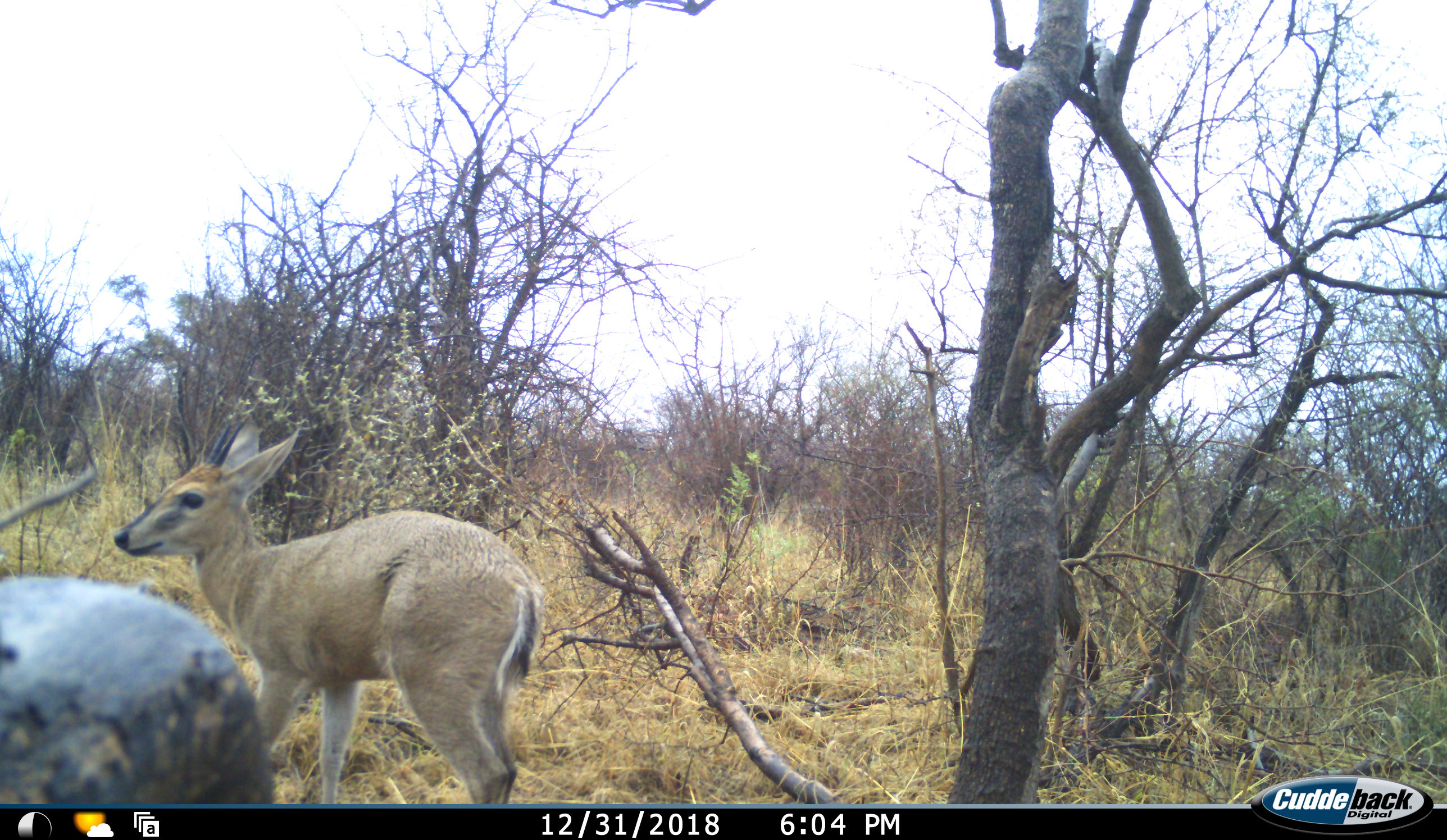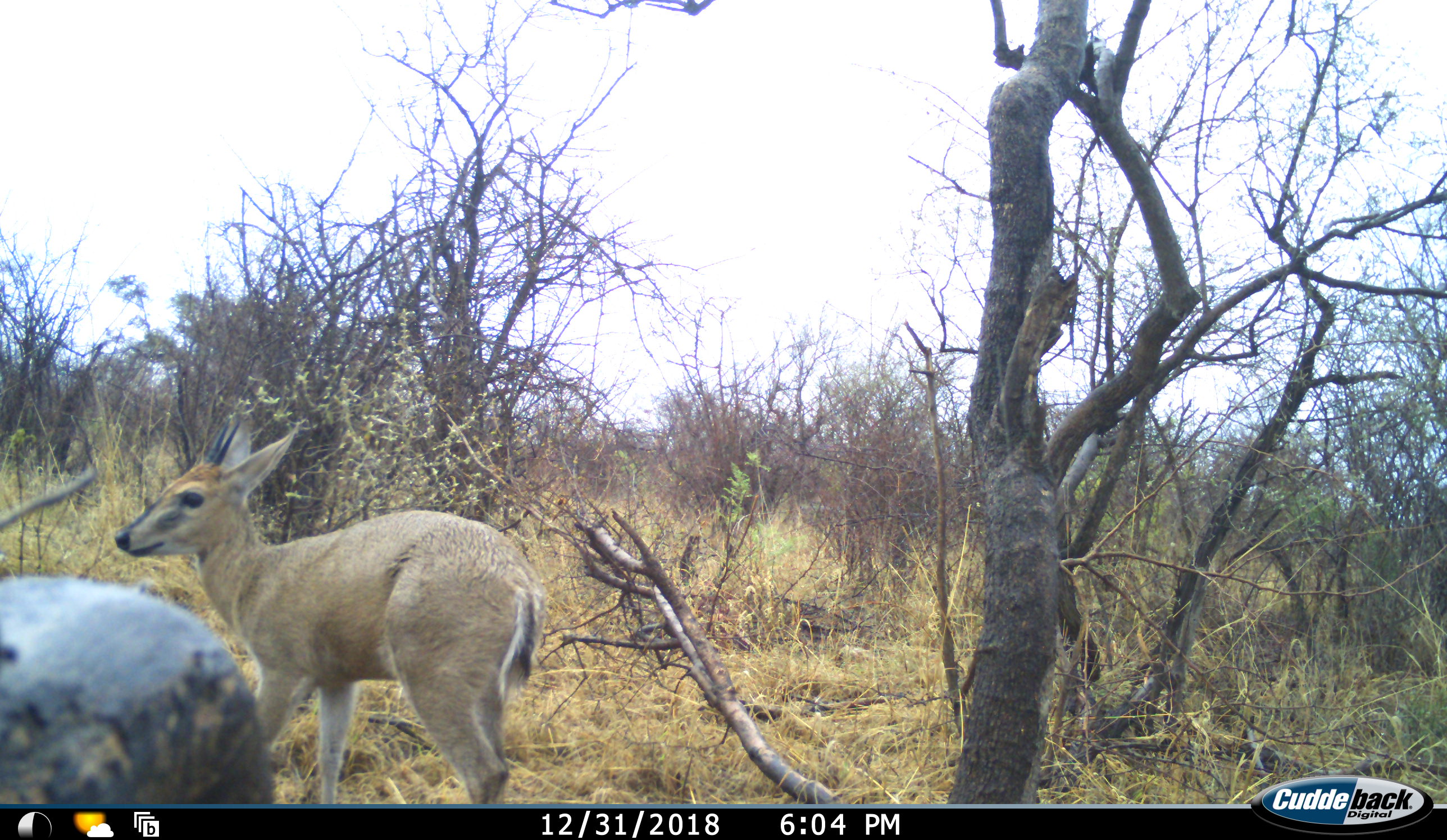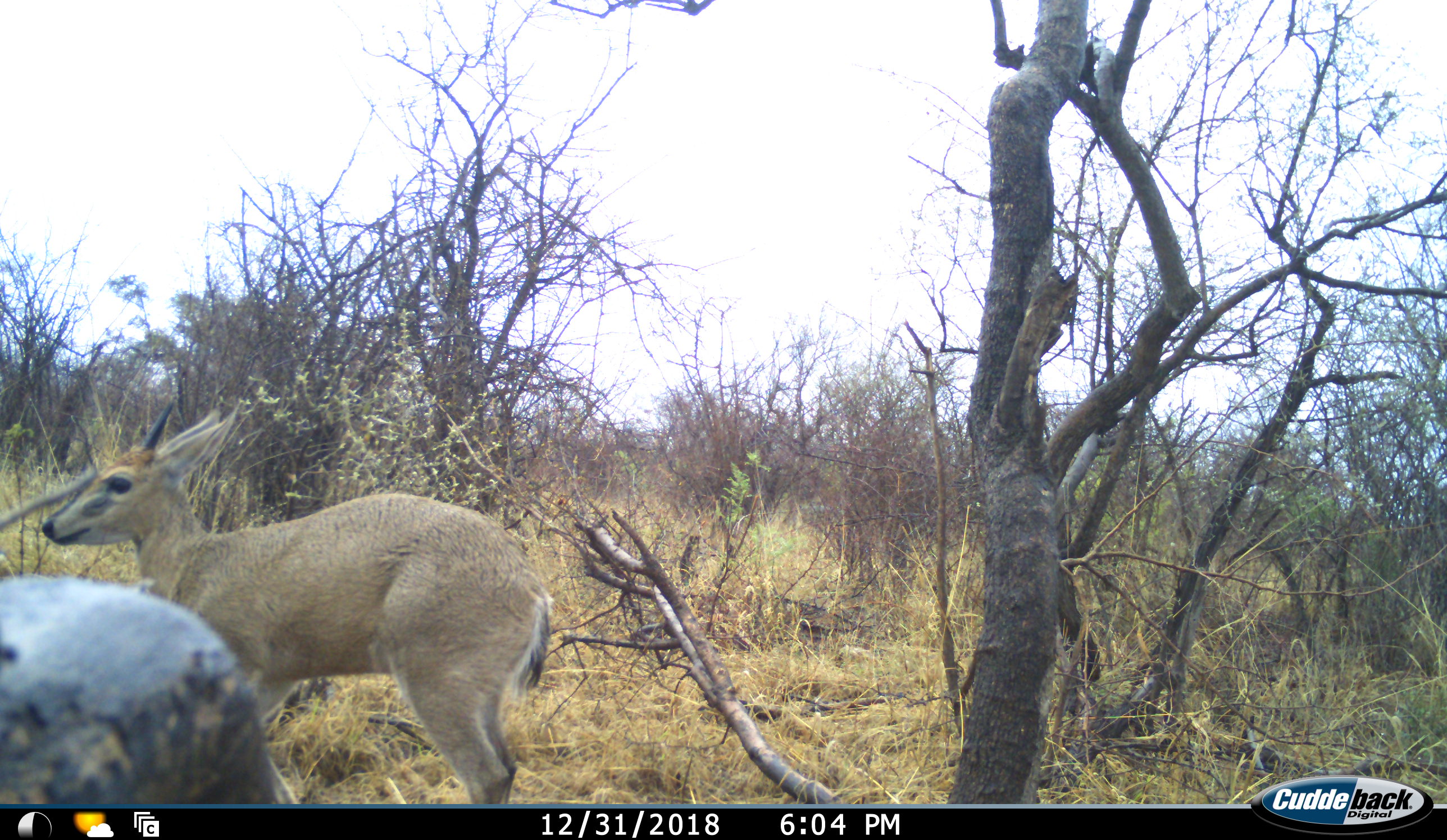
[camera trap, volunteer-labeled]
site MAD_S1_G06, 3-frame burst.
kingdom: Animalia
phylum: Chordata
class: Mammalia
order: Artiodactyla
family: Bovidae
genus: Sylvicapra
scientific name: Sylvicapra grimmia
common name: common duiker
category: duikercommongrey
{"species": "duikercommongrey (common duiker) (Sylvicapra grimmia)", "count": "1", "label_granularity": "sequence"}